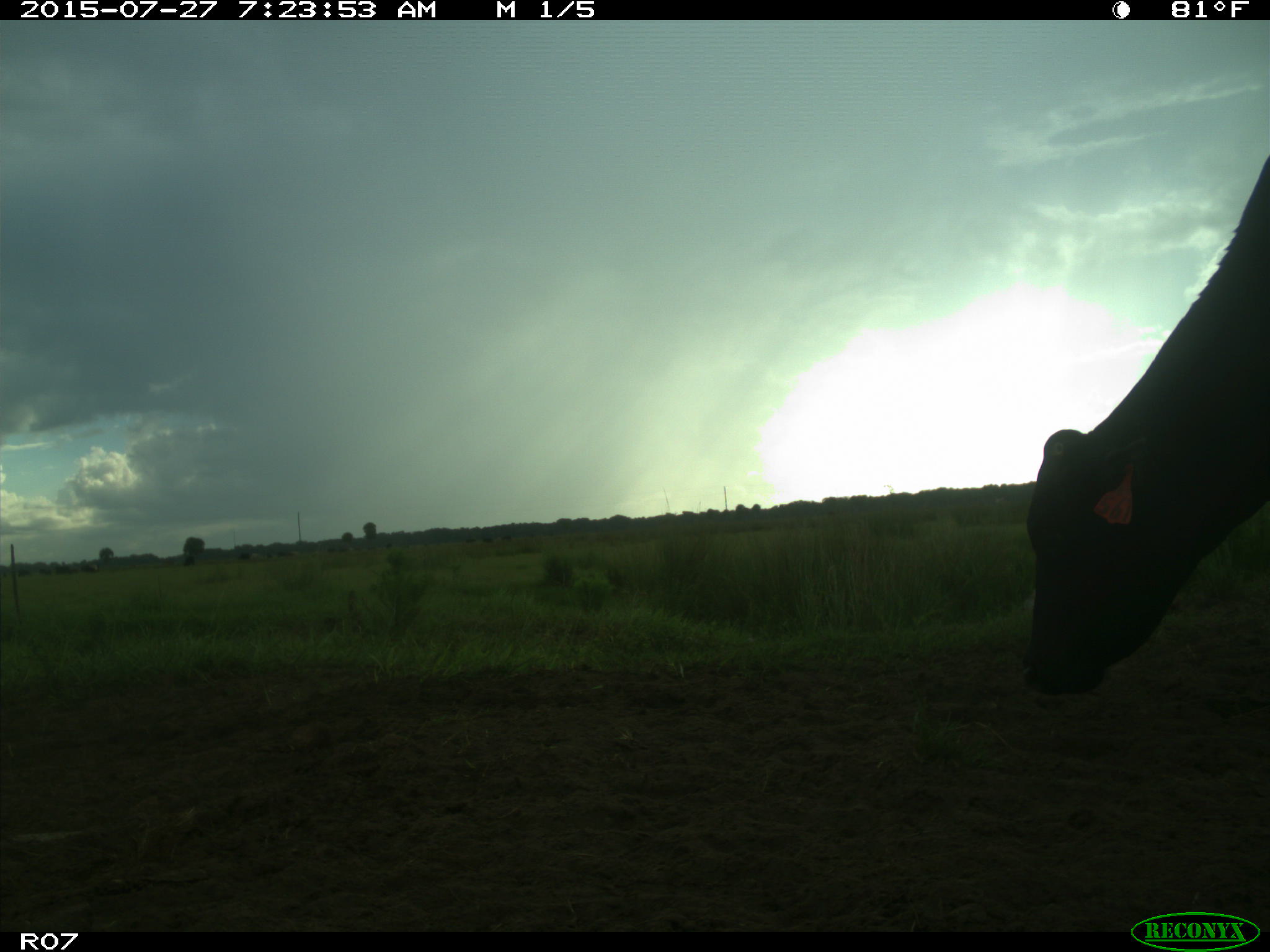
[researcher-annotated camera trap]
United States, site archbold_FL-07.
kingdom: Animalia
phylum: Chordata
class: Mammalia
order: Artiodactyla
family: Bovidae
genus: Bos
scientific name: Bos taurus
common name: domestic cow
Bos taurus (domestic cow).